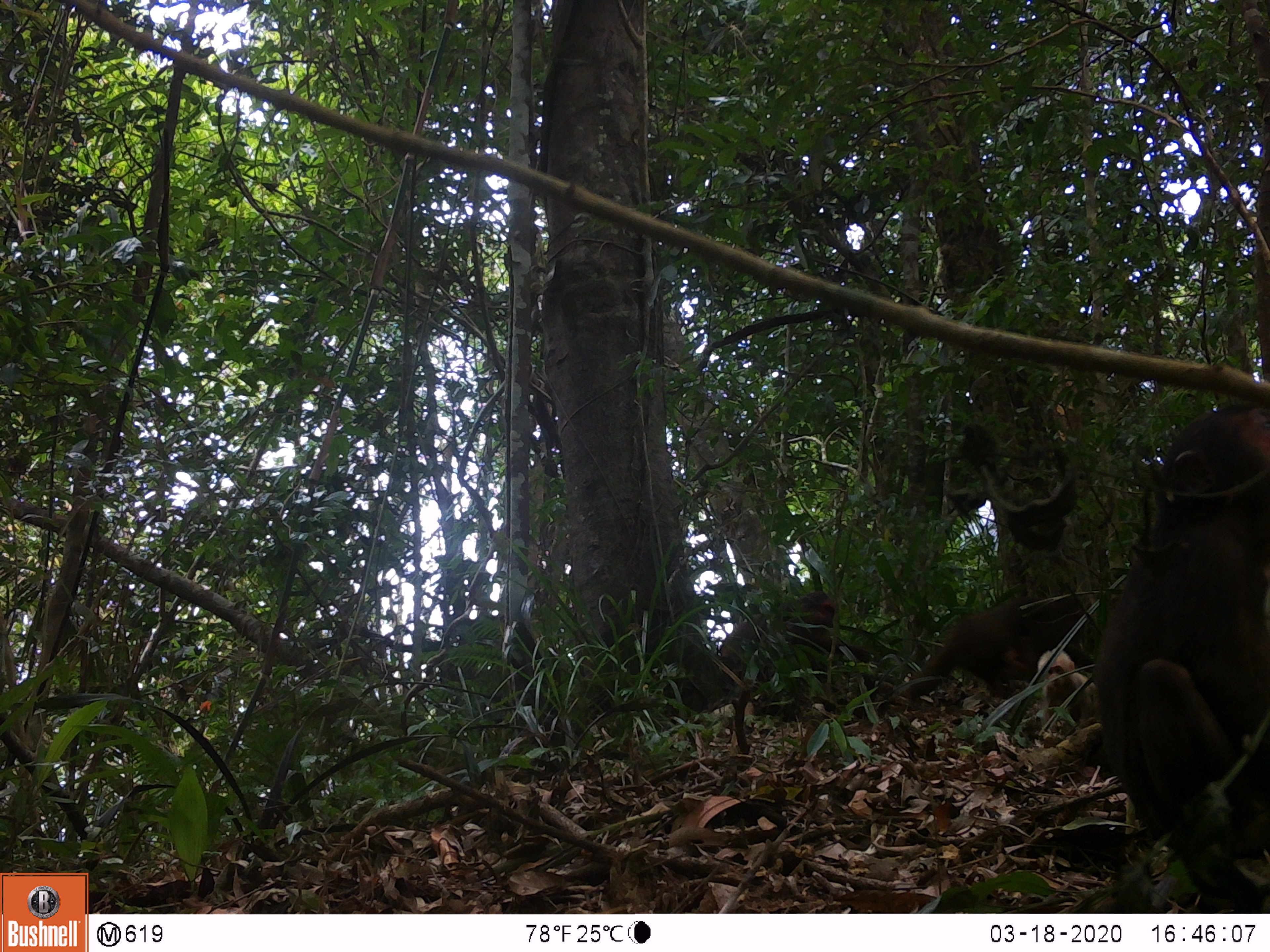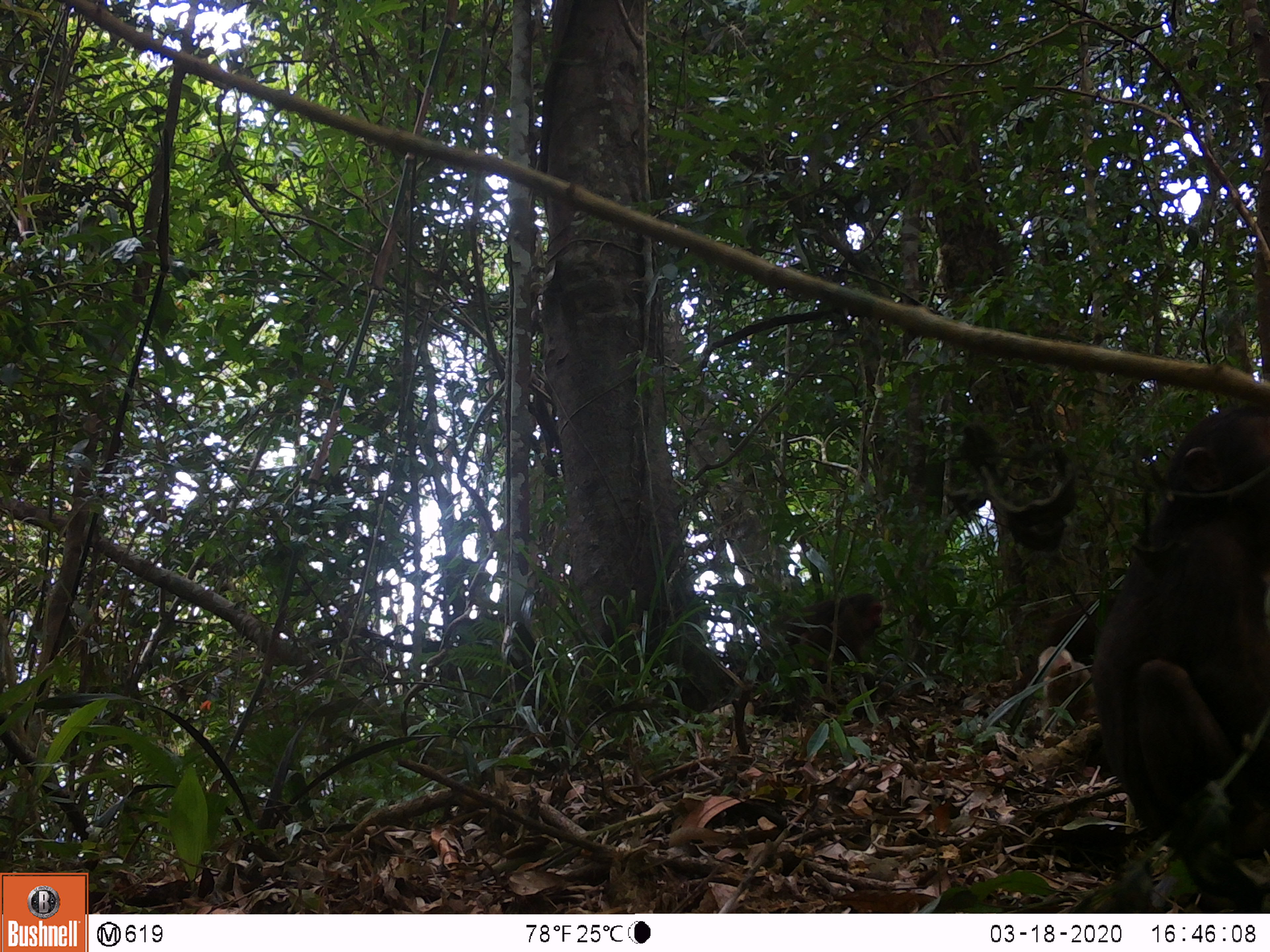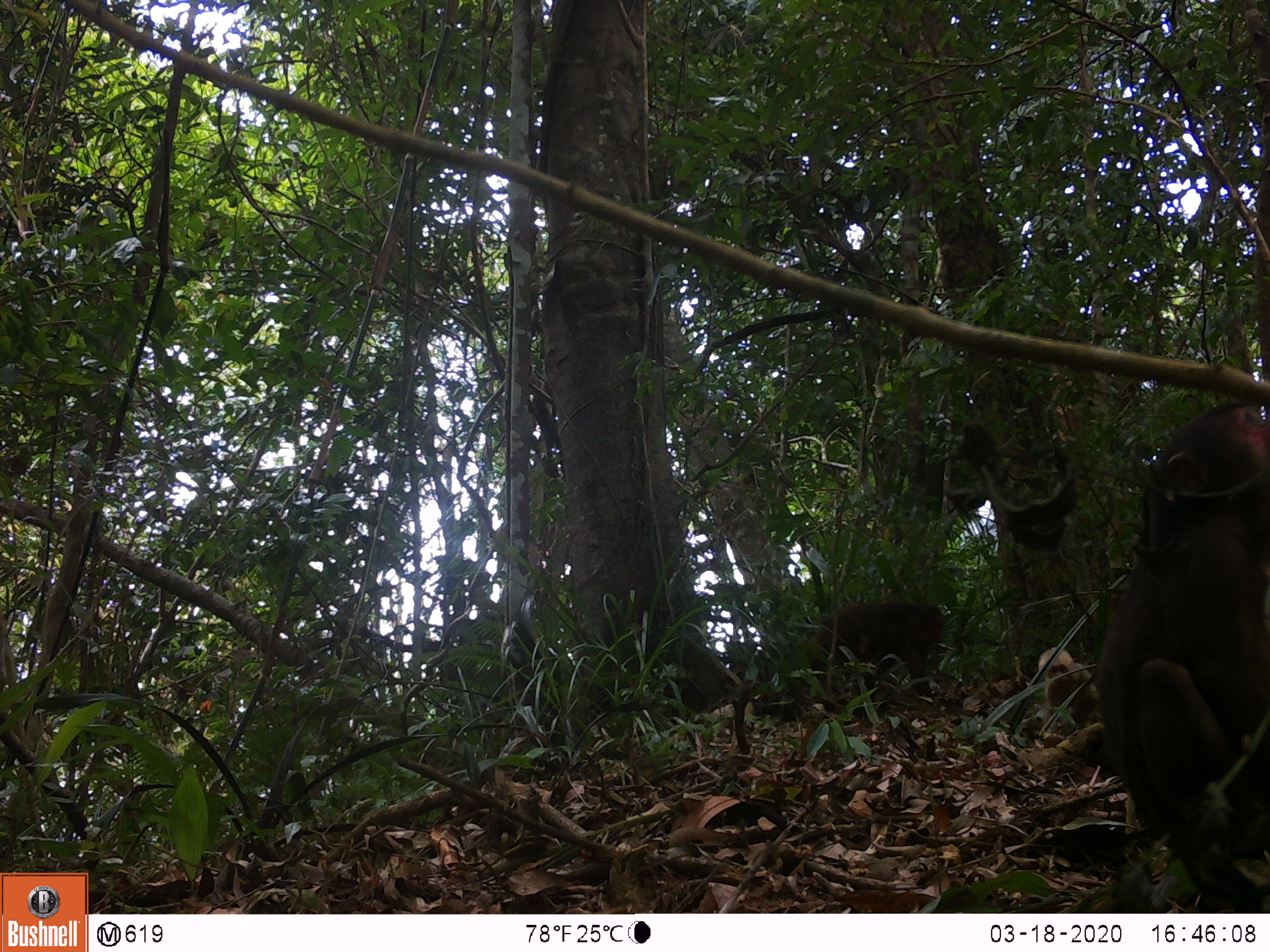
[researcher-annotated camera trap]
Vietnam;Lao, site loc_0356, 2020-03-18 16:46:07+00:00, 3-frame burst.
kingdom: Animalia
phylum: Chordata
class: Mammalia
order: Primates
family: Cercopithecidae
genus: Macaca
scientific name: Macaca arctoides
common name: stump-tailed macaque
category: stump tailed macaque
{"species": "stump tailed macaque (stump-tailed macaque) (Macaca arctoides)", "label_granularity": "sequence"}